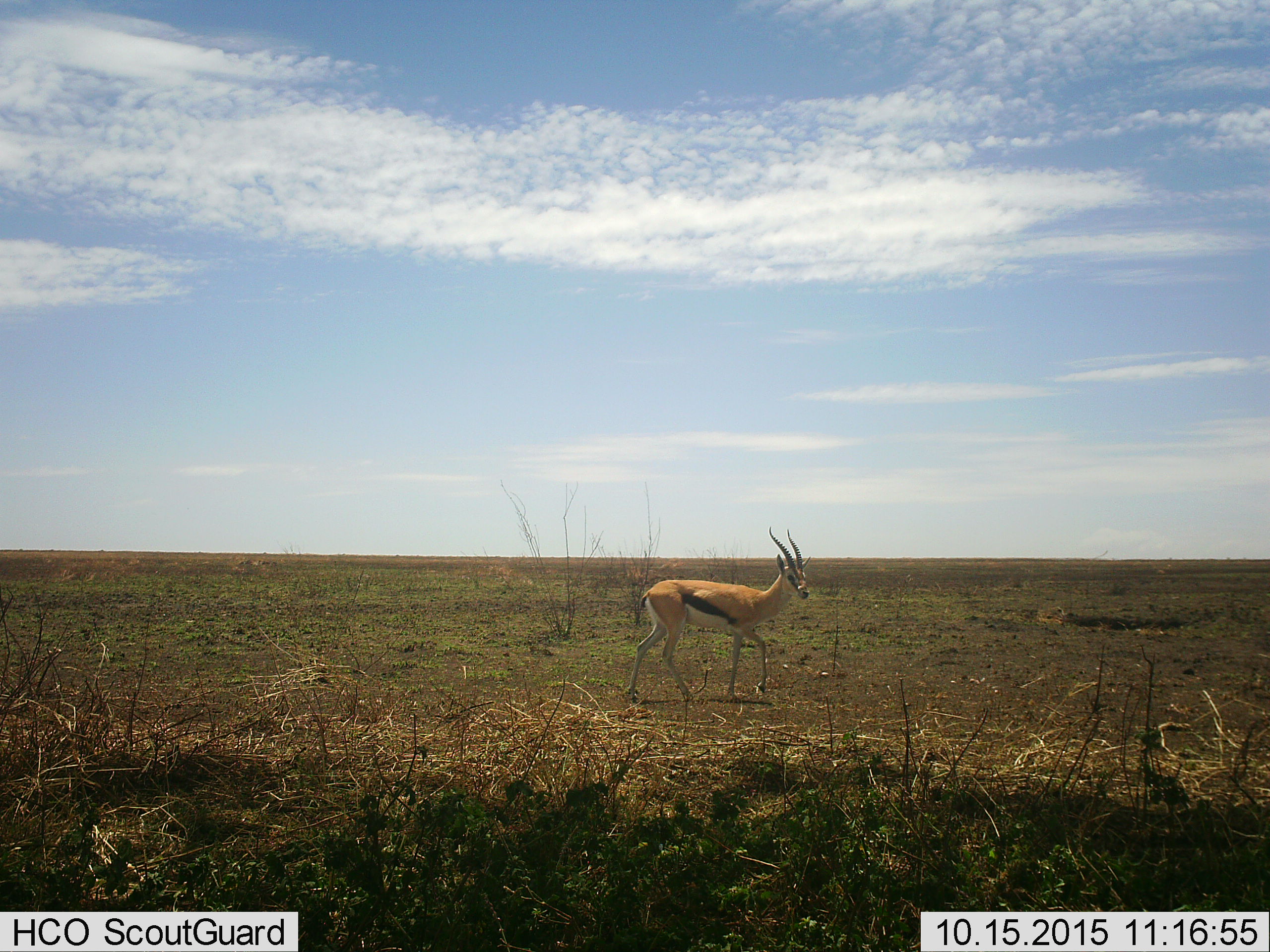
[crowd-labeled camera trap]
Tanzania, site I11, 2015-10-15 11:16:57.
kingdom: Animalia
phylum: Chordata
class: Mammalia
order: Artiodactyla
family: Bovidae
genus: Eudorcas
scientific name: Eudorcas thomsonii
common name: thomson's gazelle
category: gazellethomsons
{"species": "gazellethomsons (thomson's gazelle) (Eudorcas thomsonii)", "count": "1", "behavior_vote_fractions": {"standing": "44%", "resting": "0%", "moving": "67%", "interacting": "0%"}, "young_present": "0%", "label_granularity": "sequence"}